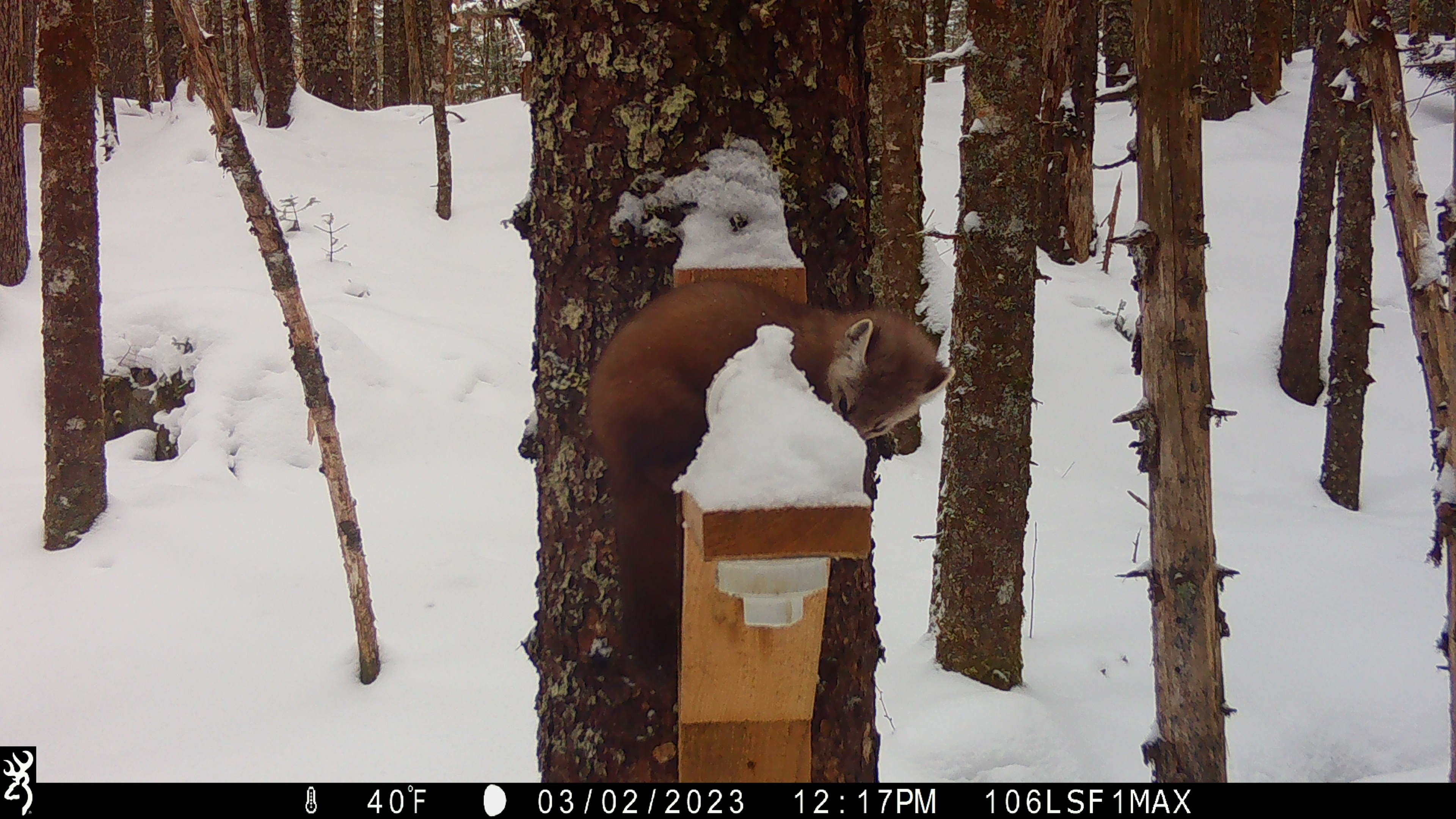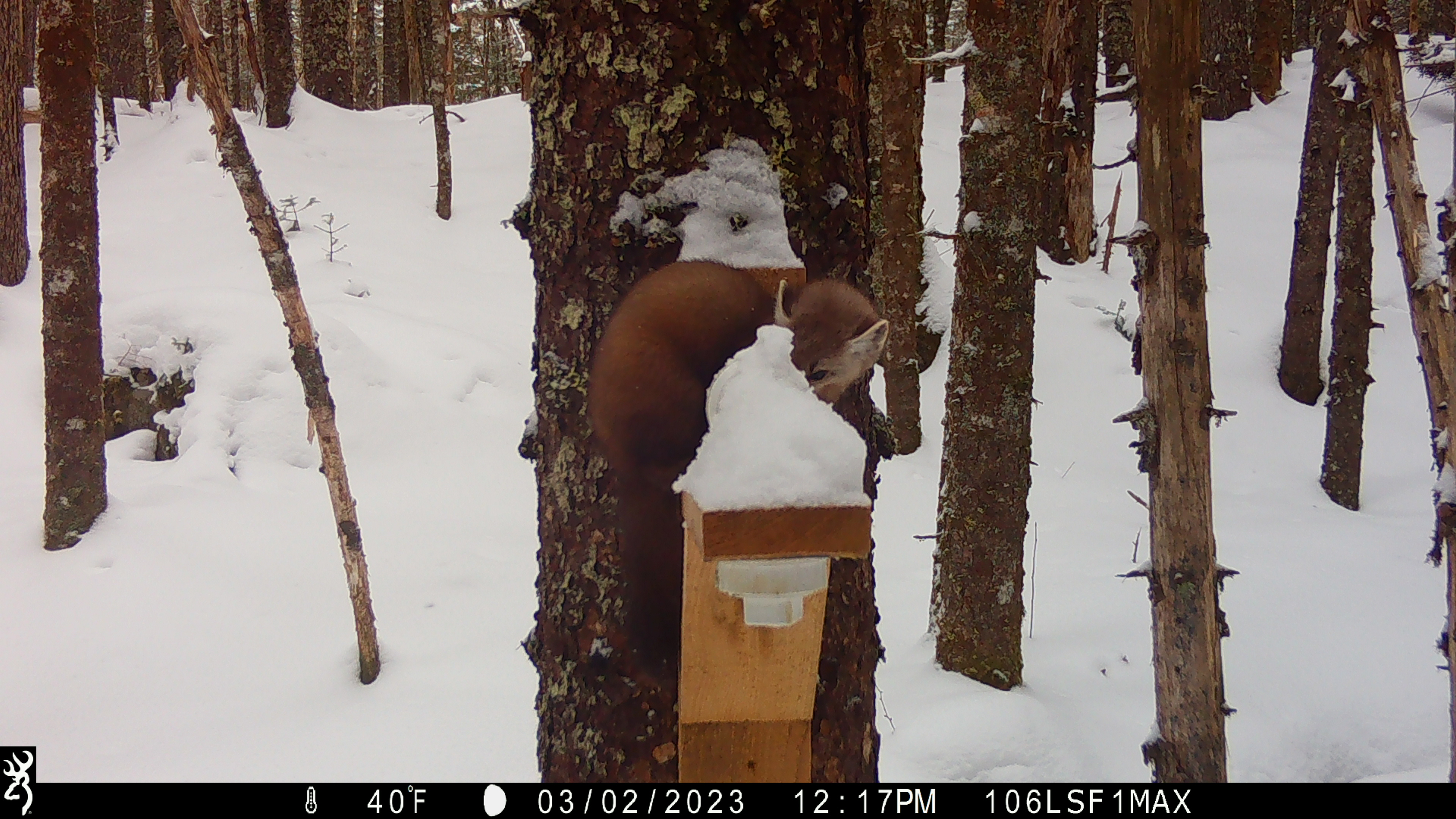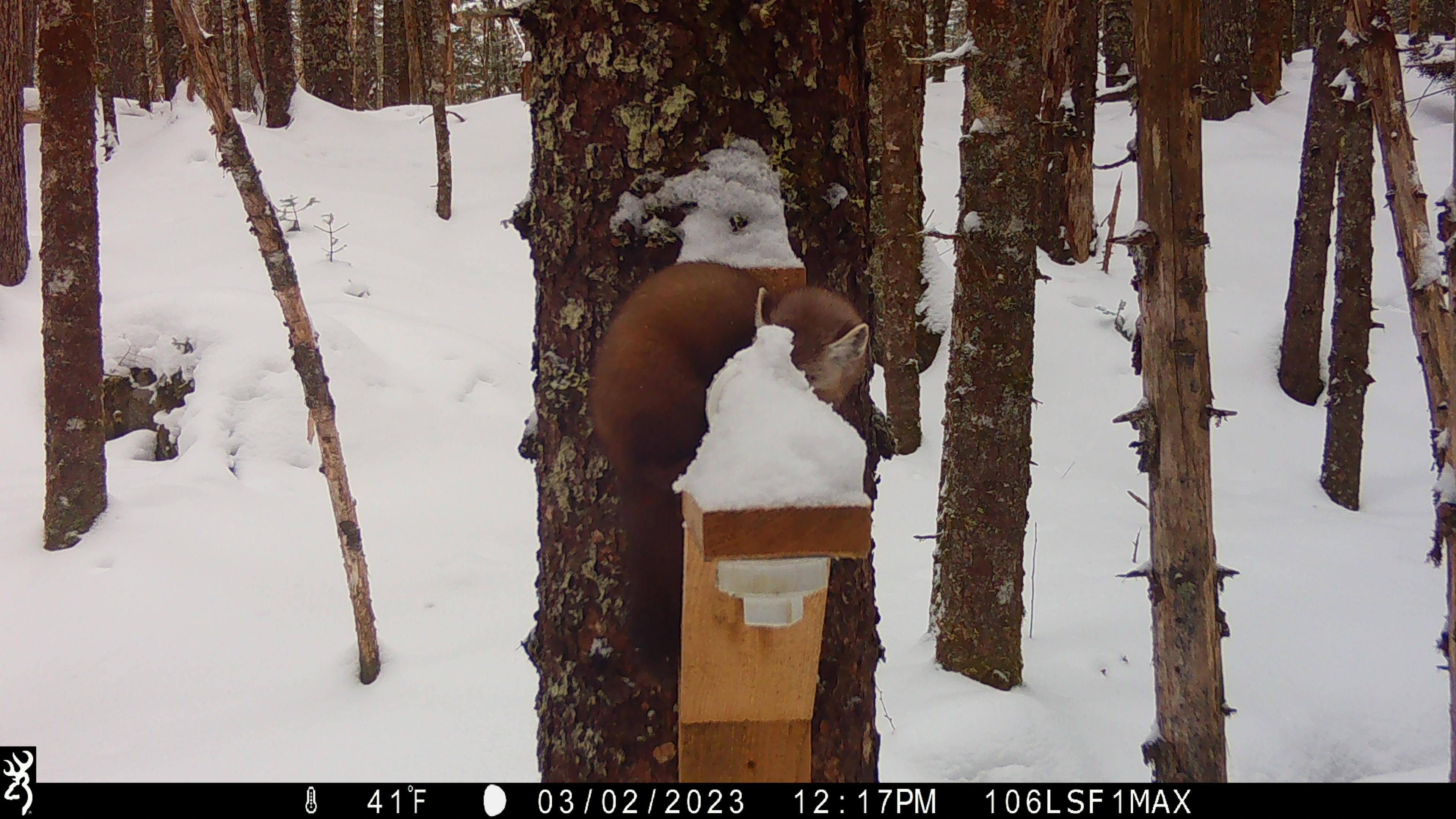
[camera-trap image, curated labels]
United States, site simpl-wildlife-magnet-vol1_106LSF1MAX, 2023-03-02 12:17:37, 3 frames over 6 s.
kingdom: Animalia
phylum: Chordata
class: Mammalia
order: Carnivora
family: Mustelidae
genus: Martes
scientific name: Martes americana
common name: american marten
American marten (Martes americana).